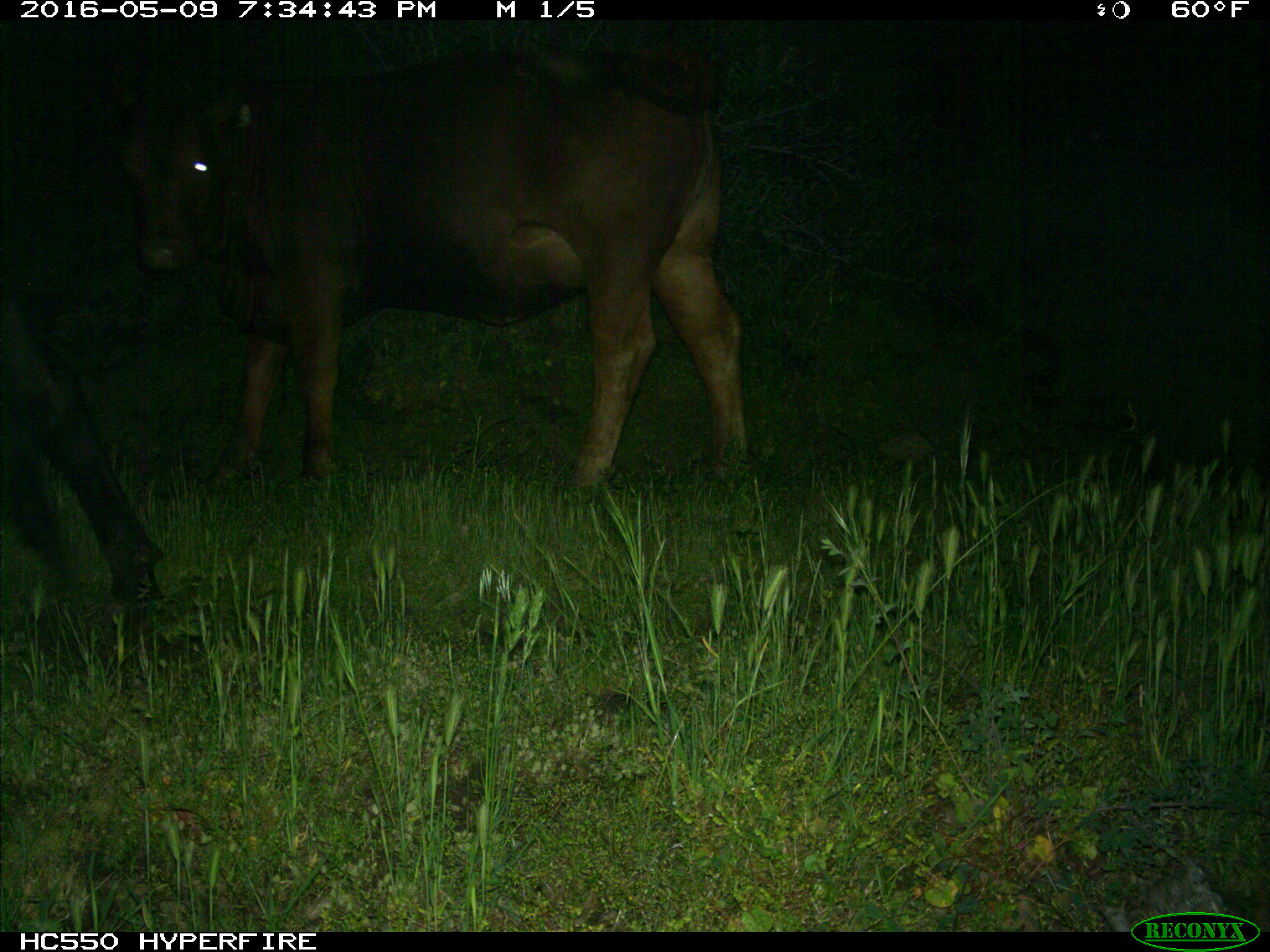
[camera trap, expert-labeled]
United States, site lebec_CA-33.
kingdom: Animalia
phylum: Chordata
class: Mammalia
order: Artiodactyla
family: Bovidae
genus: Bos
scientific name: Bos taurus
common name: domestic cow